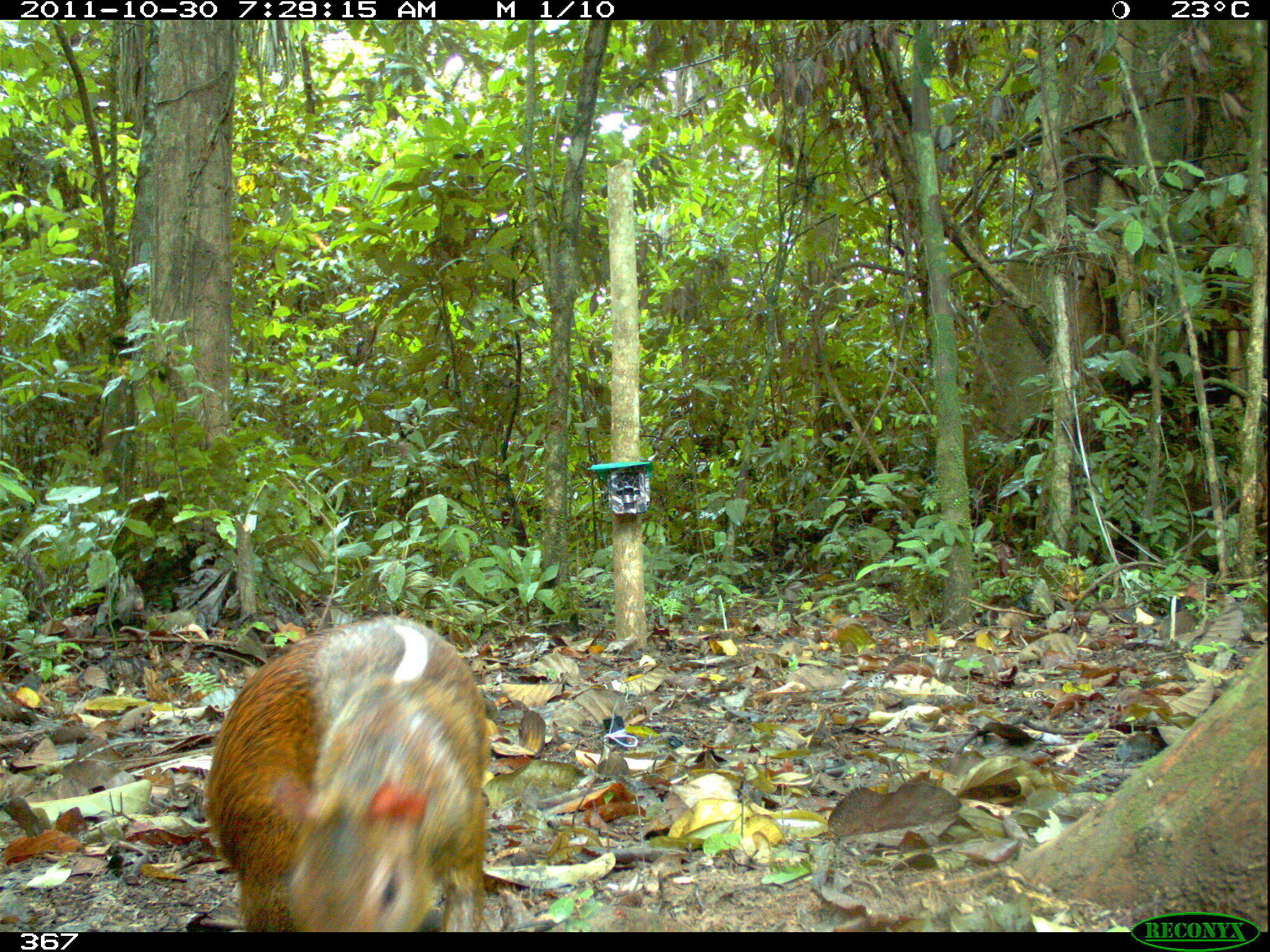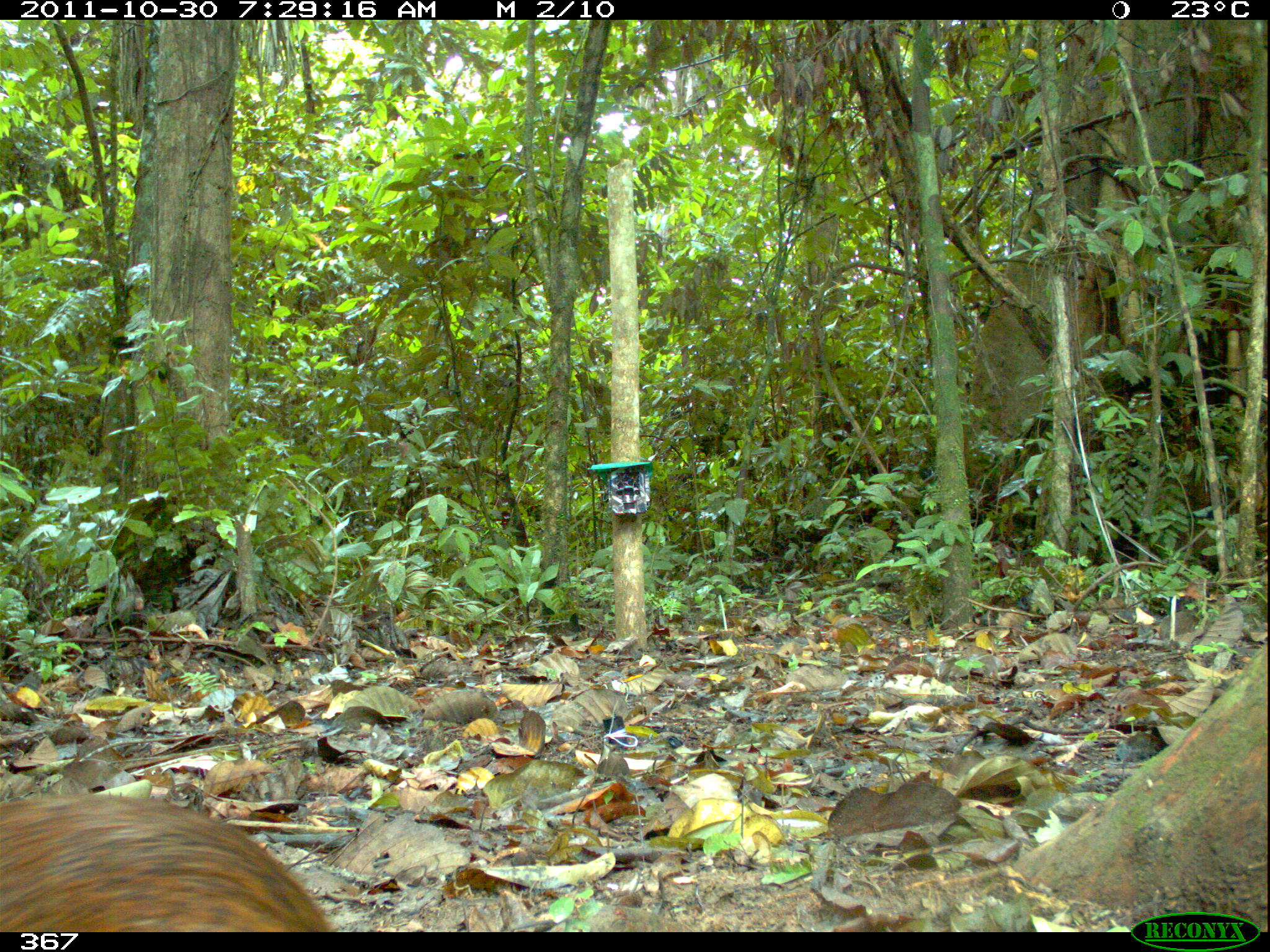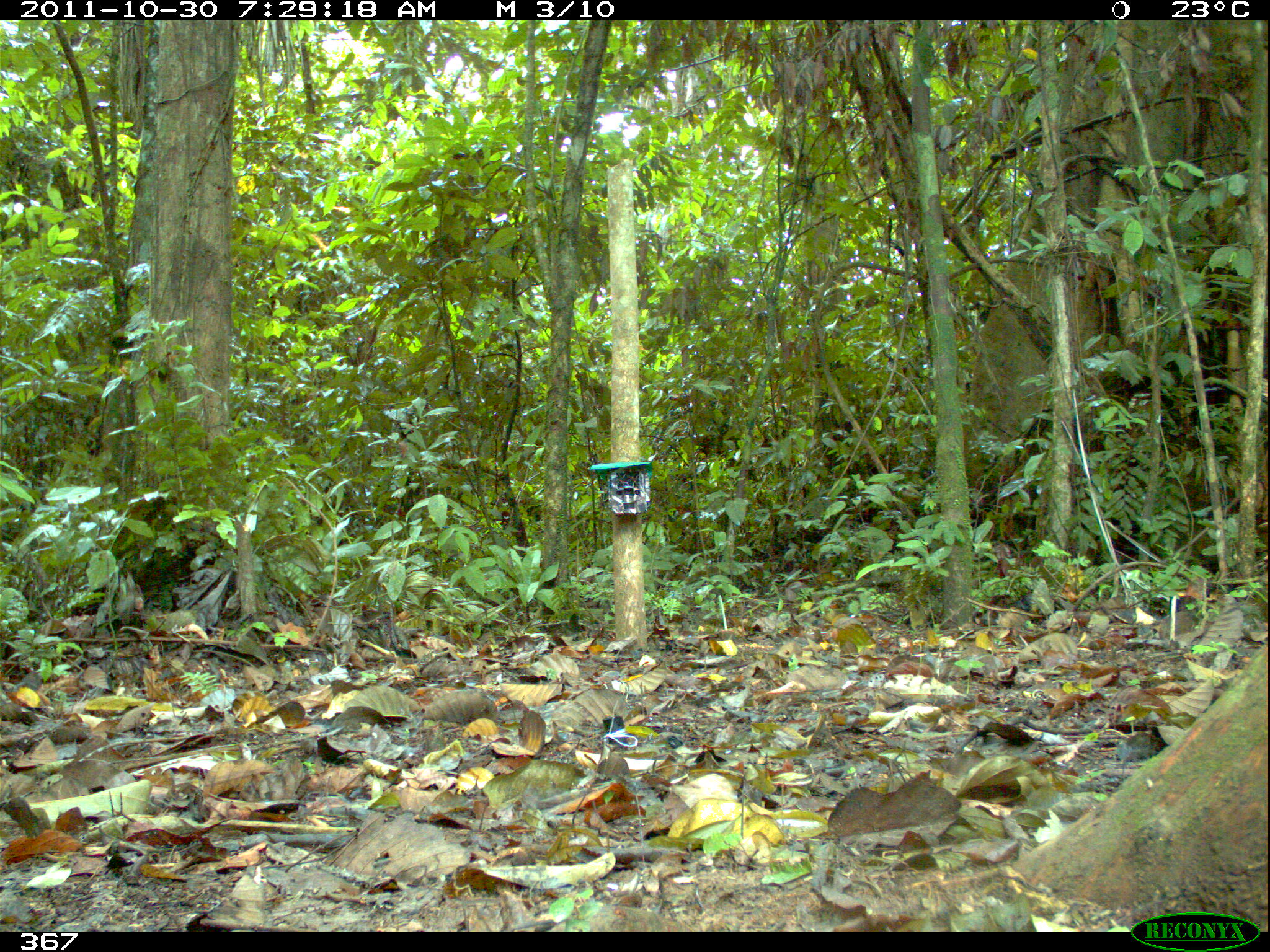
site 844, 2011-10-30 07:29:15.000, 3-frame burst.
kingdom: Animalia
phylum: Chordata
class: Mammalia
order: Rodentia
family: Dasyproctidae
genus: Dasyprocta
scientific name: Dasyprocta punctata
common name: central american agouti